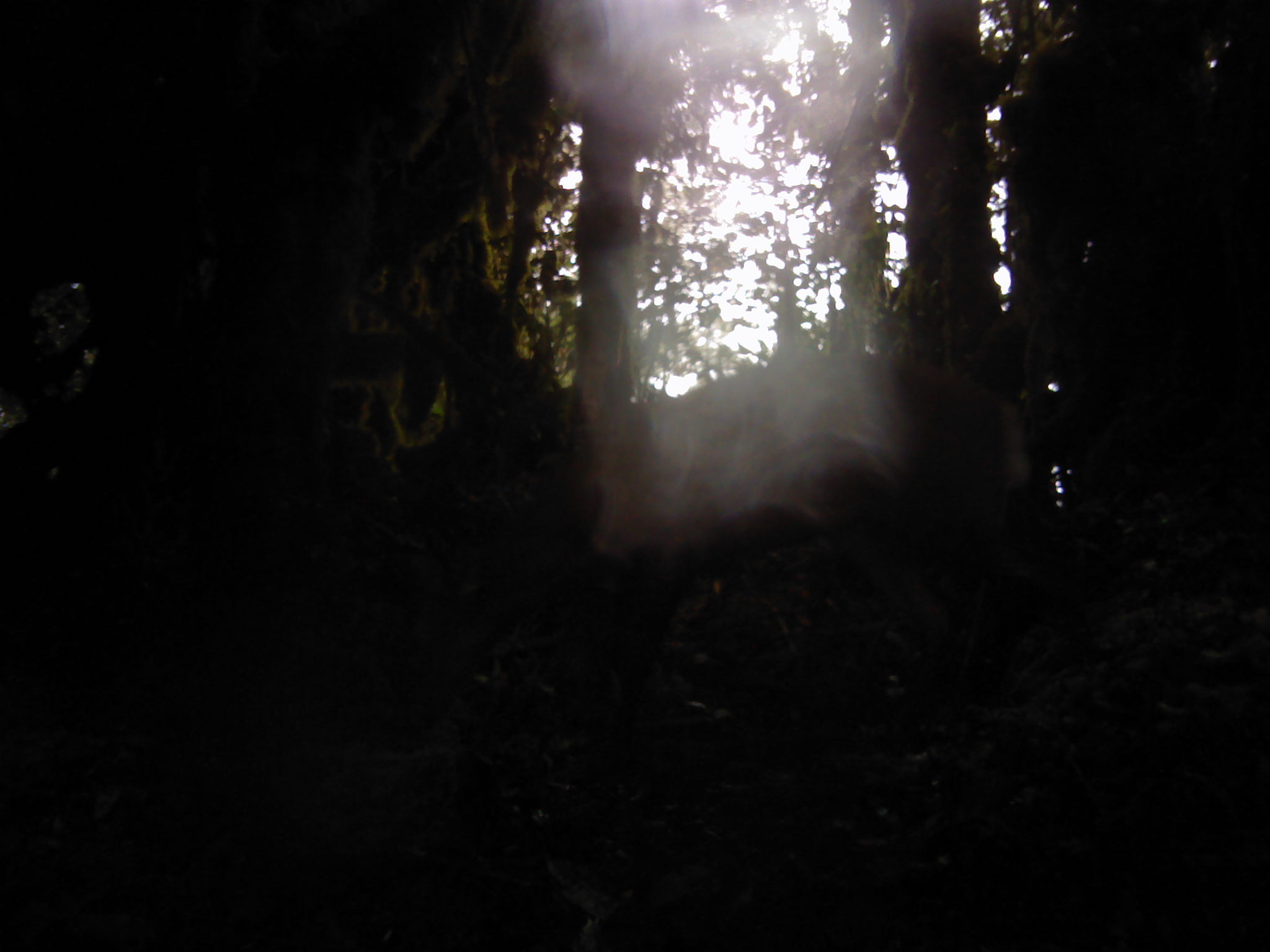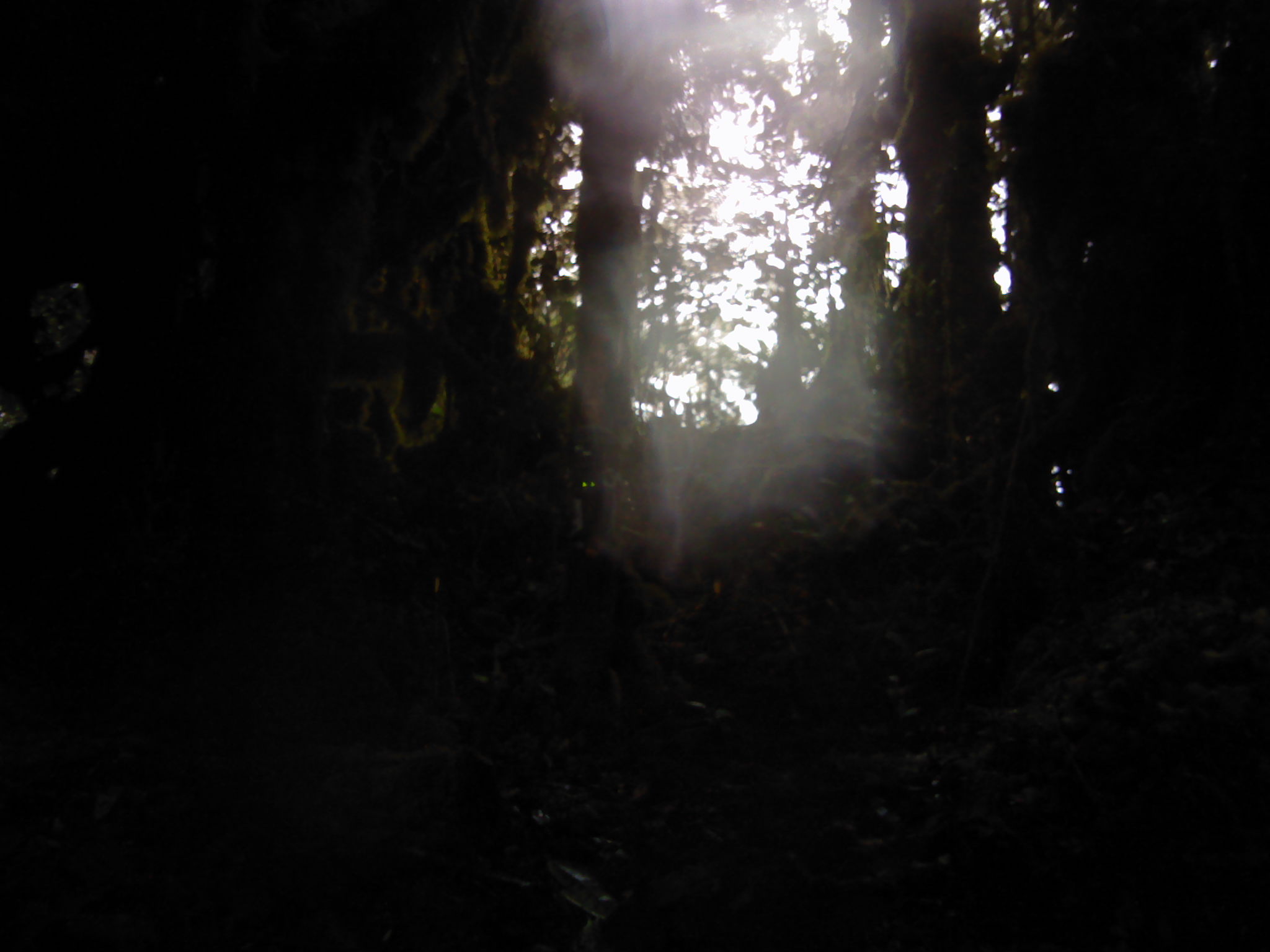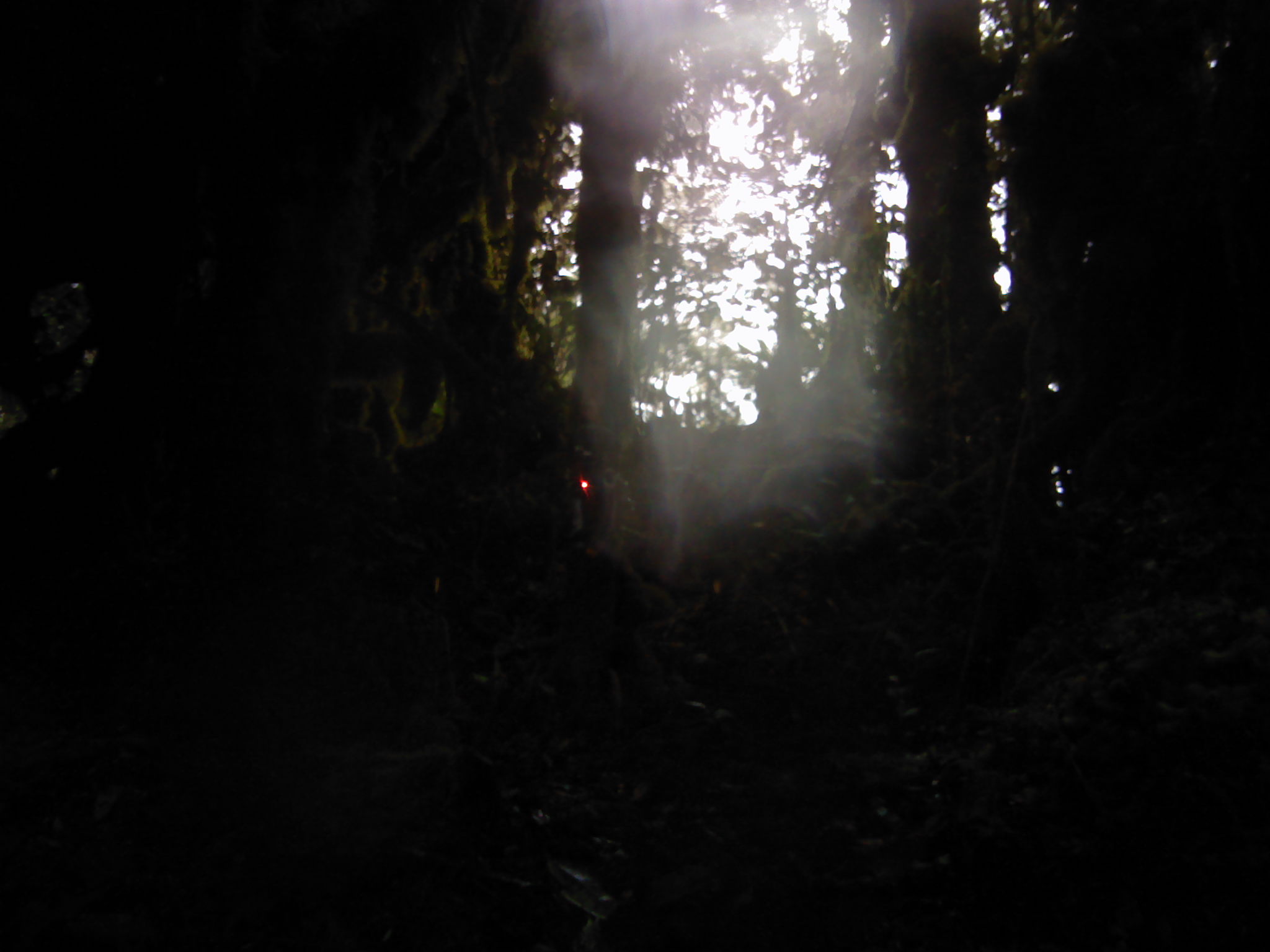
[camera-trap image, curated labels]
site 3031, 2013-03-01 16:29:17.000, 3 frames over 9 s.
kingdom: Animalia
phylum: Chordata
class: Mammalia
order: Artiodactyla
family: Cervidae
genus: Muntiacus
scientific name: Muntiacus muntjak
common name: southern red muntjac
Muntiacus muntjak (southern red muntjac), count 1.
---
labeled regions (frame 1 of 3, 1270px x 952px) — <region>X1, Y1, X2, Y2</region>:
muntiacus muntjak: <region>434, 354, 1106, 802</region>